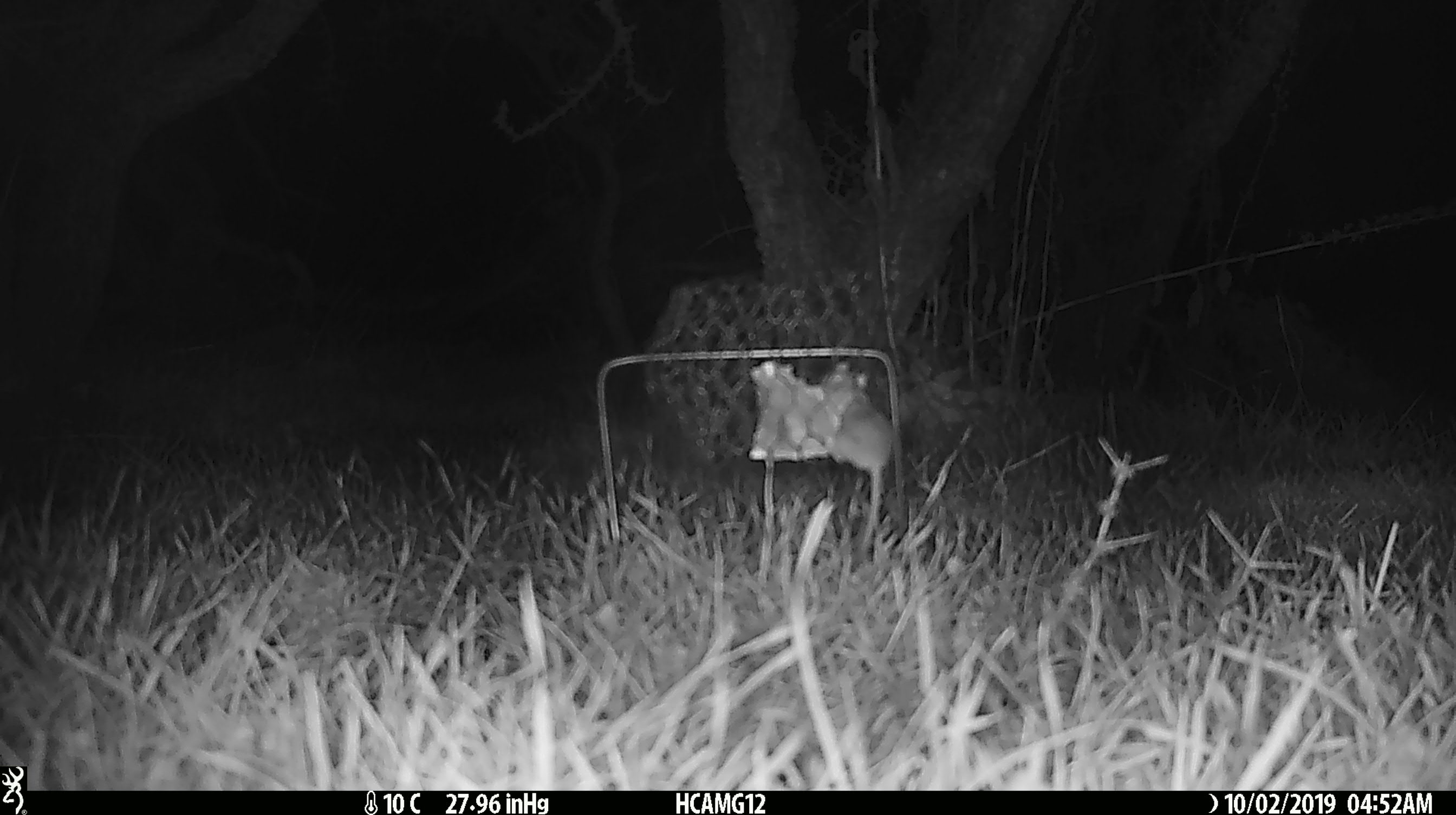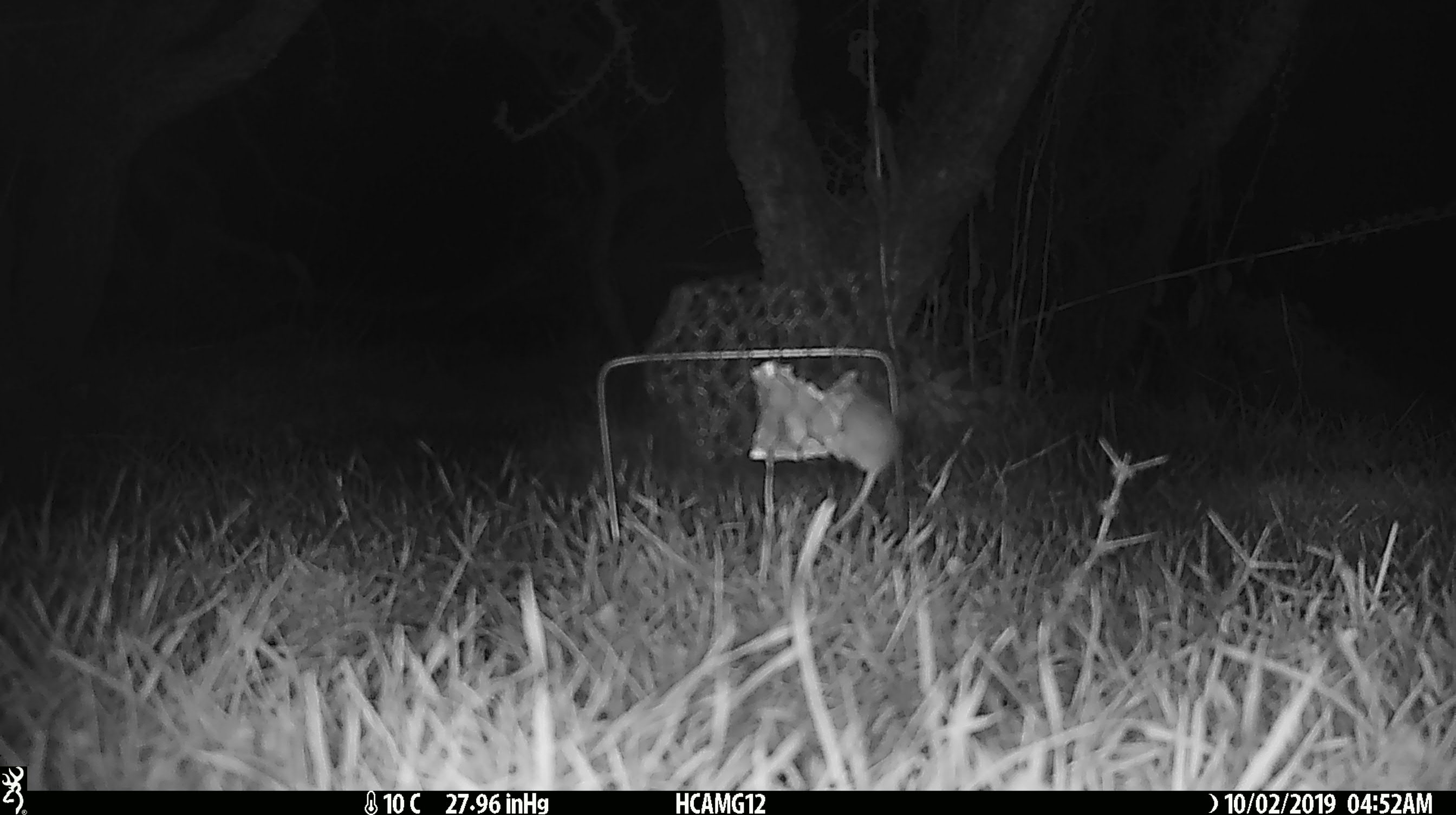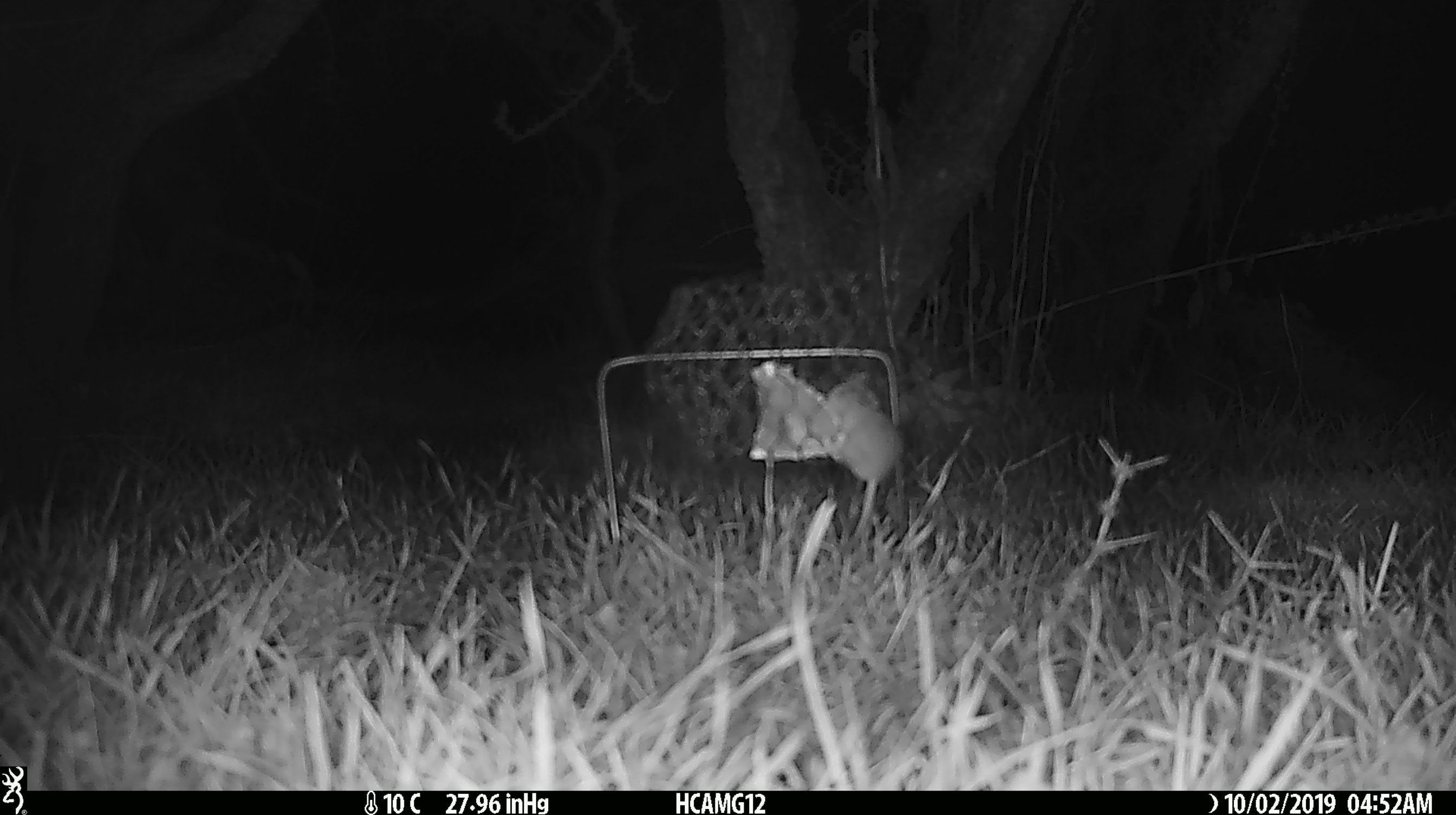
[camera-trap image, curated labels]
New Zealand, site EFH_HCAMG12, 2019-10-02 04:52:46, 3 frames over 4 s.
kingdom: Animalia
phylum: Chordata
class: Mammalia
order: Rodentia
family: Muridae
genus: Mus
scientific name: Mus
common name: mouse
Mouse (Mus).